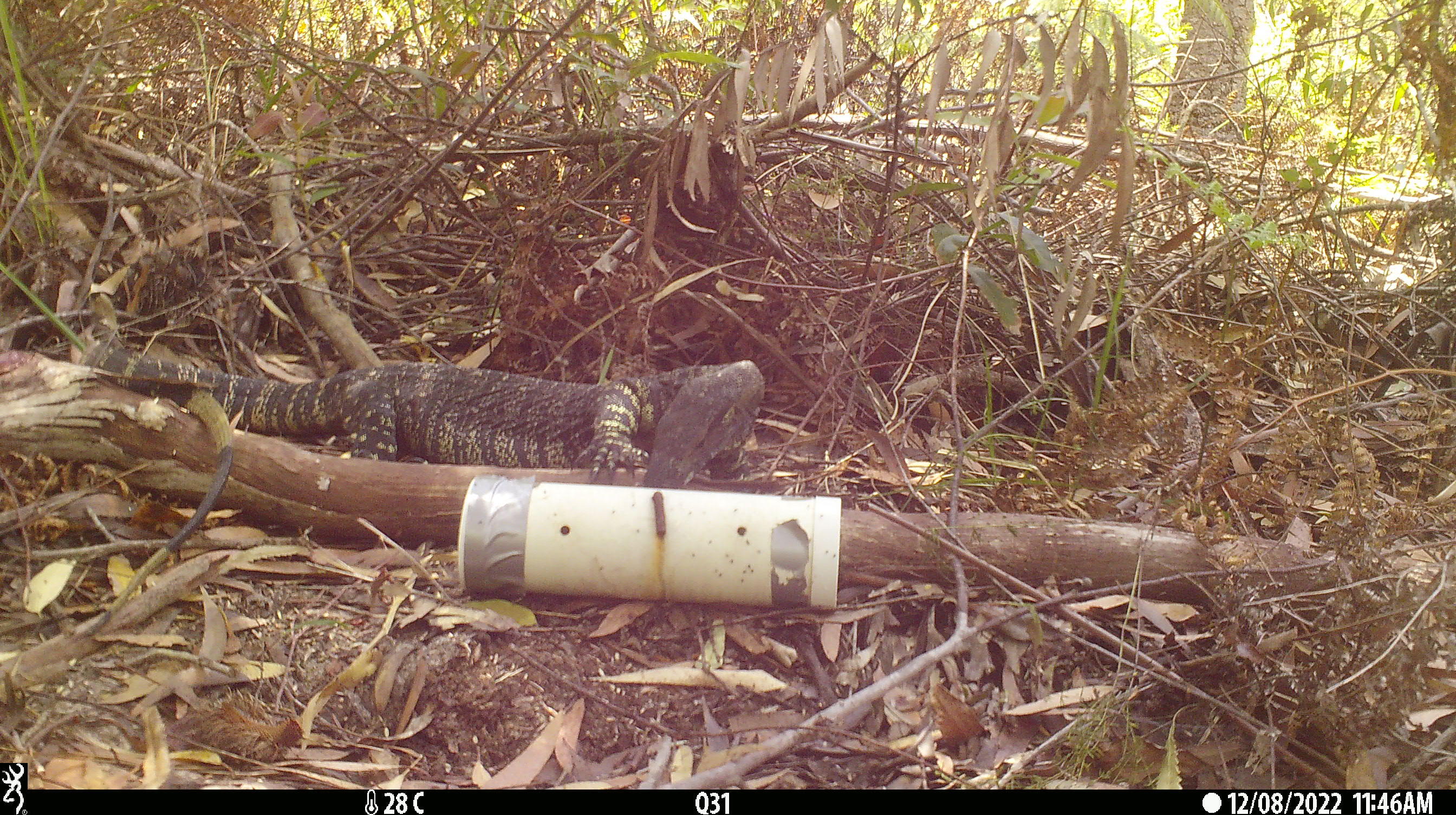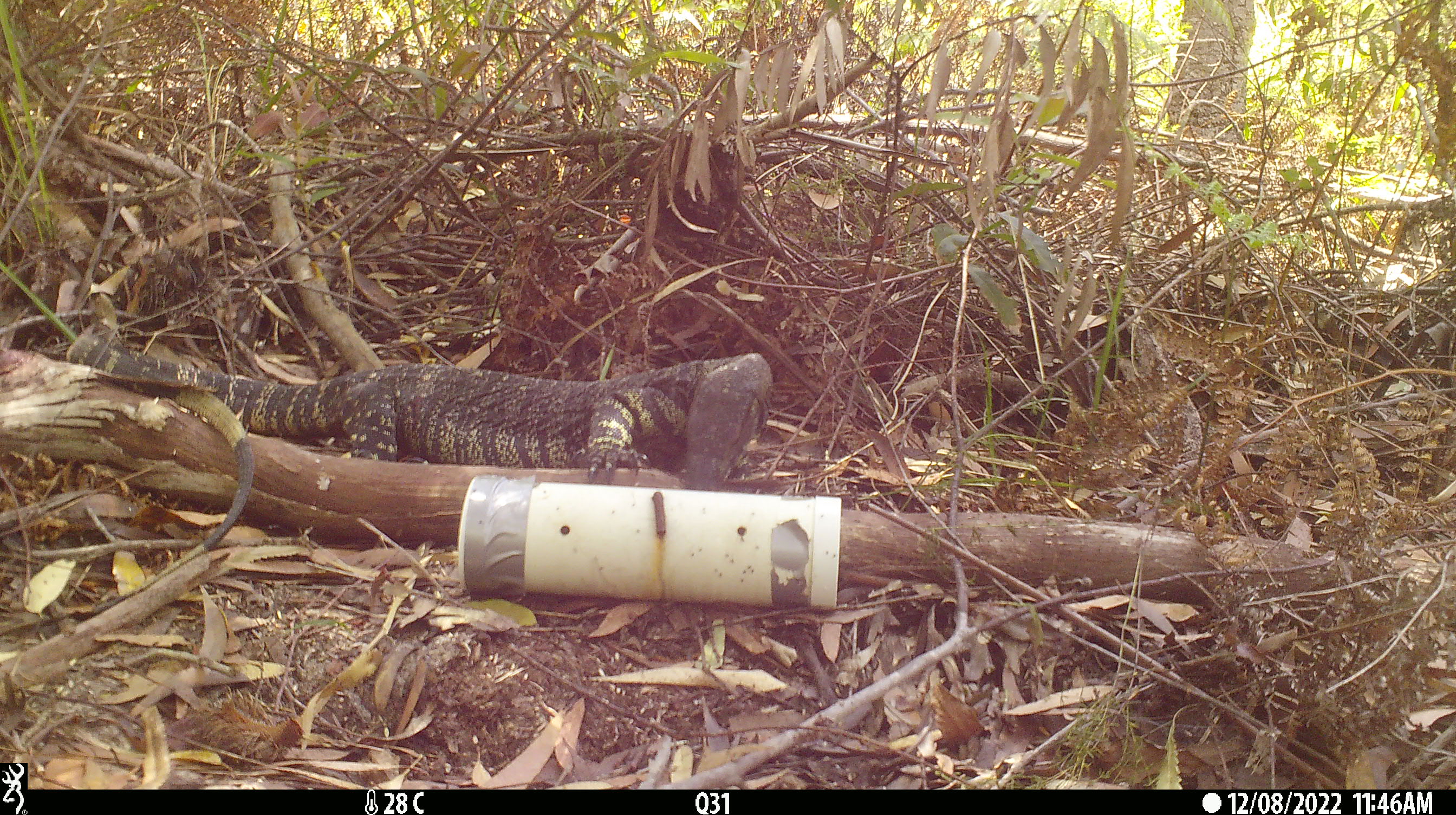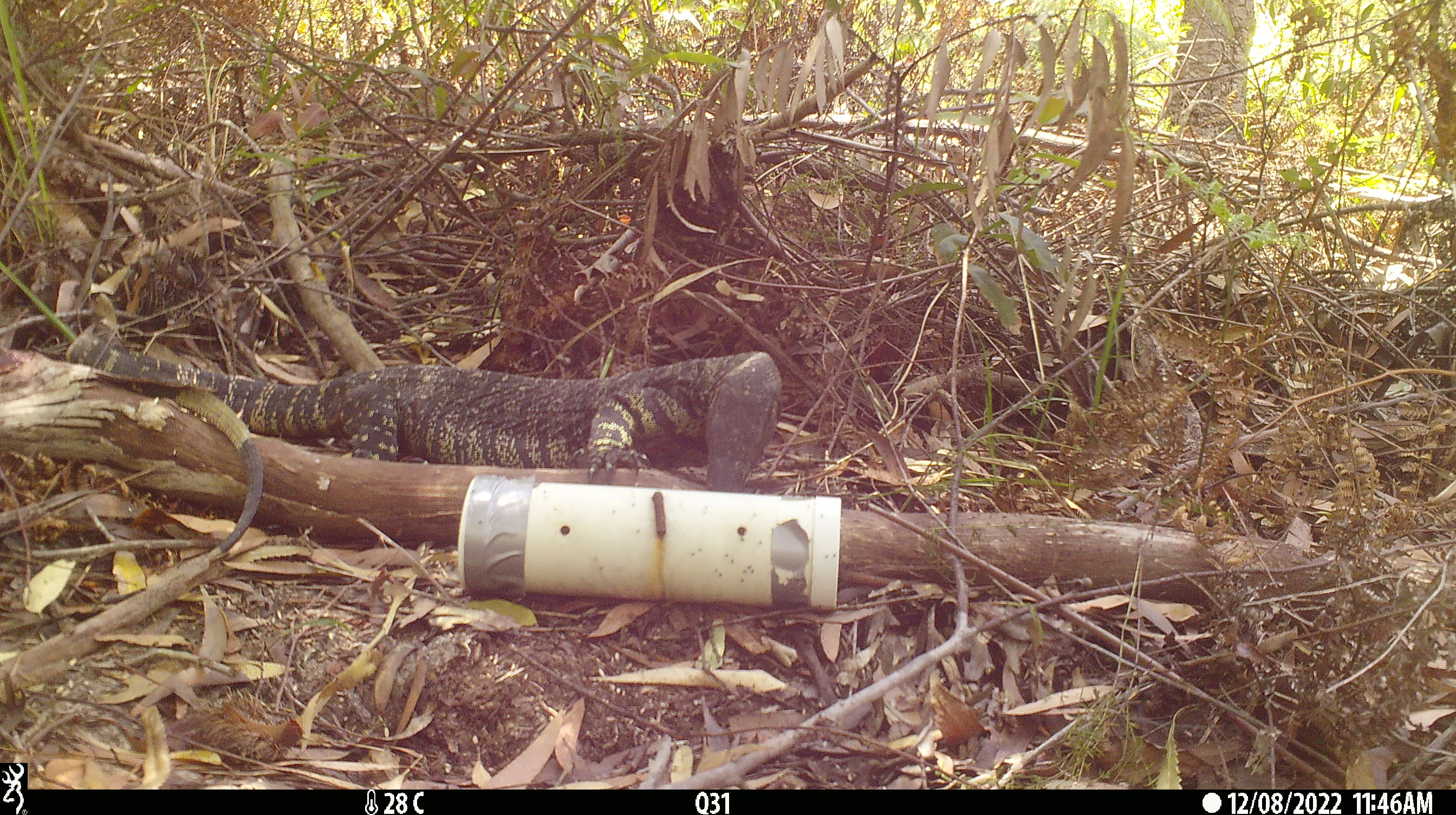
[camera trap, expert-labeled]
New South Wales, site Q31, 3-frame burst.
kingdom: Animalia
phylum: Chordata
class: Reptilia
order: Squamata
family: Varanidae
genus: Varanus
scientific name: Varanus varius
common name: lace monitor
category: goanna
Goanna (lace monitor) (Varanus varius).